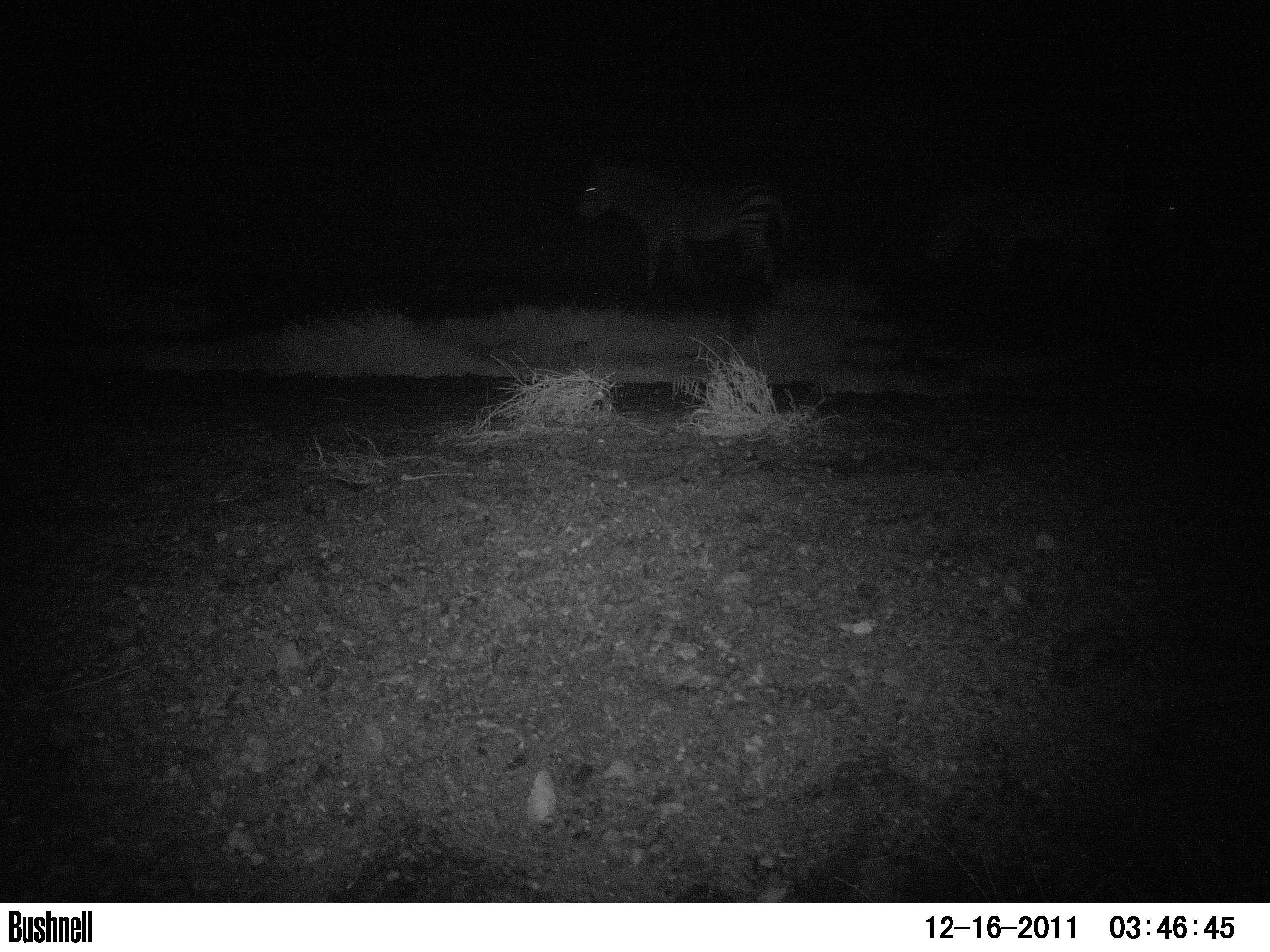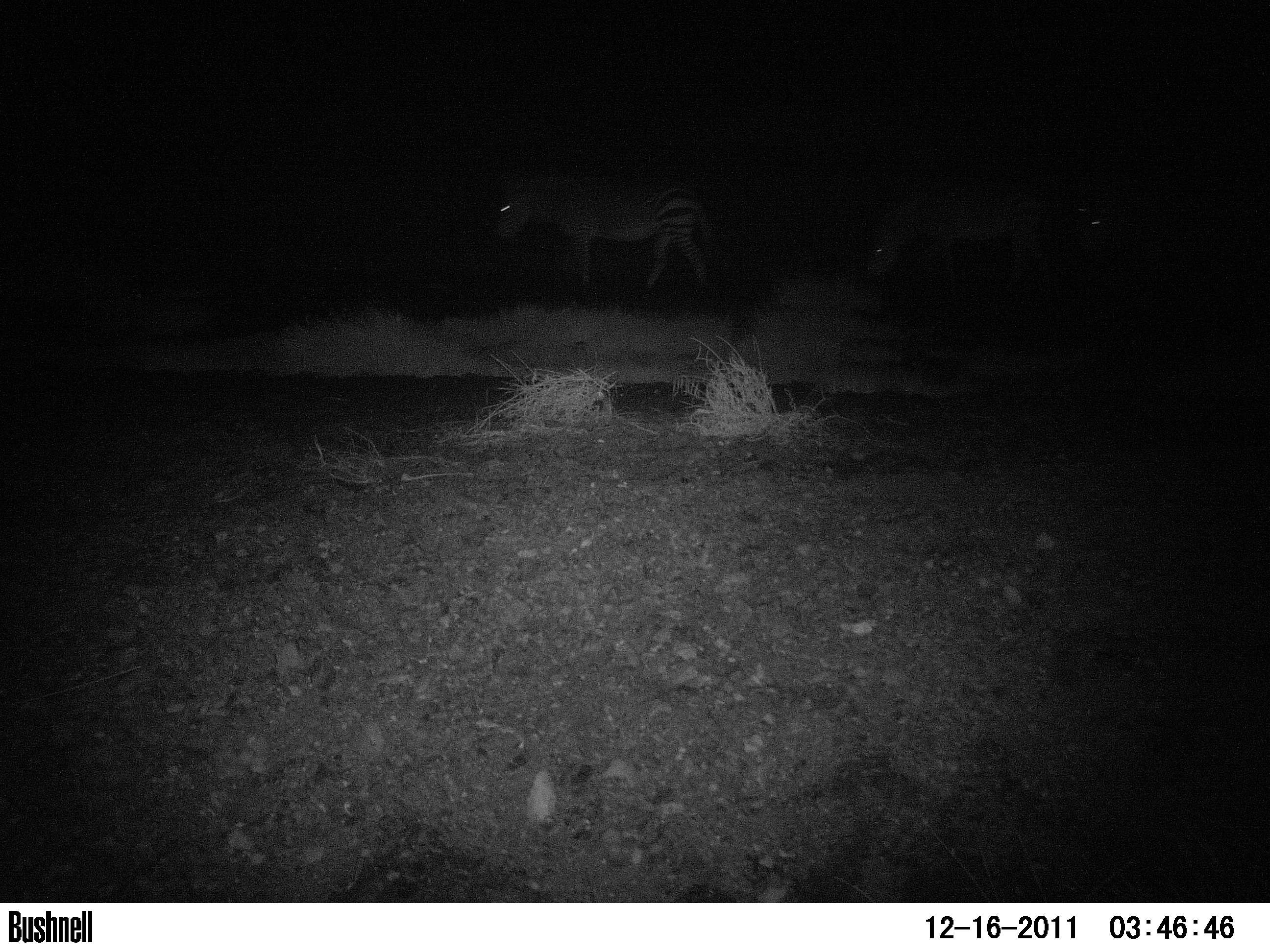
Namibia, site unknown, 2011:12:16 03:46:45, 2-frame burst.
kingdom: Animalia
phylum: Chordata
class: Mammalia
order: Perissodactyla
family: Equidae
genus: Equus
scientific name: Equus zebra hartmannae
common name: hartmann's mountain zebra